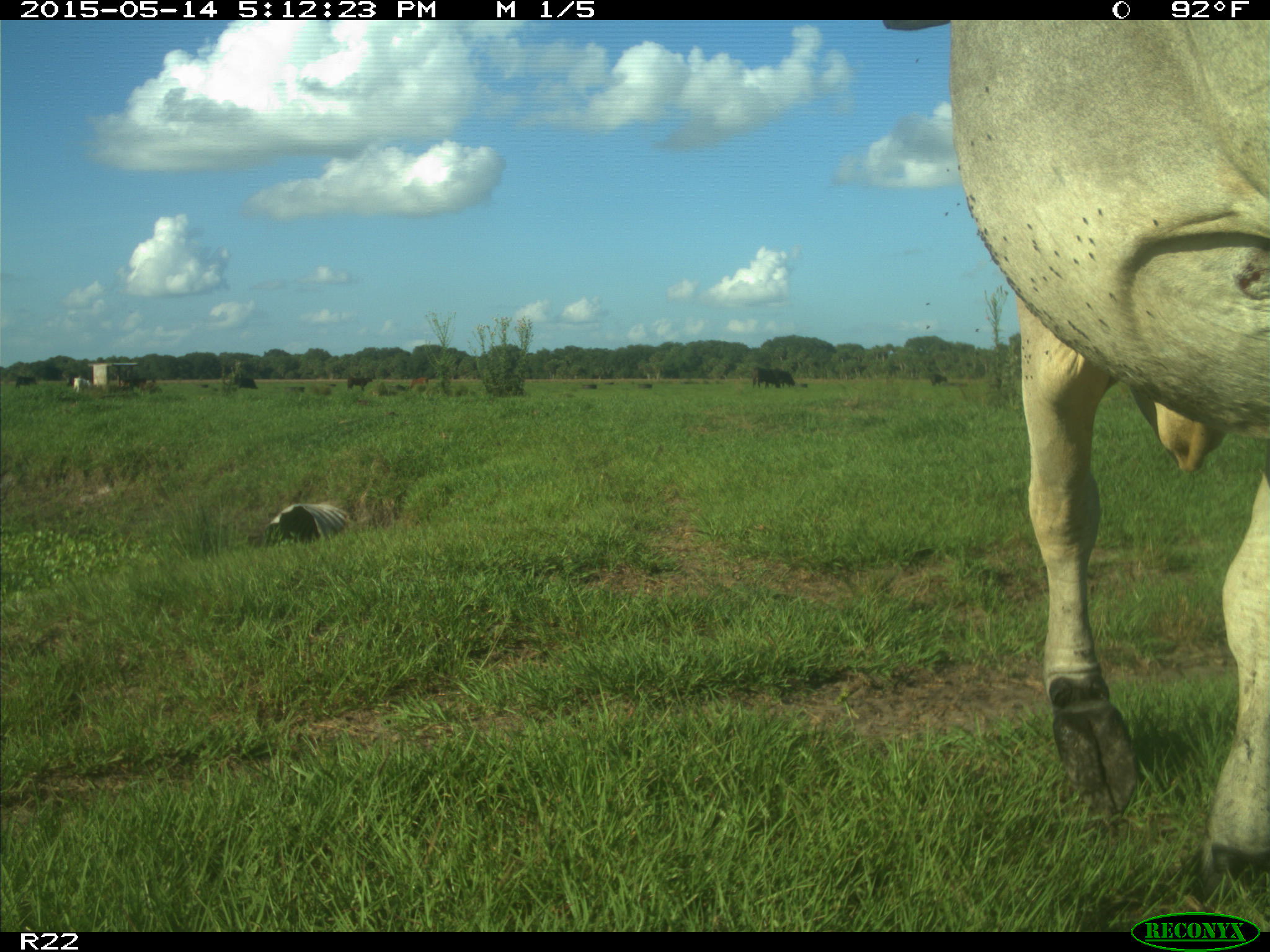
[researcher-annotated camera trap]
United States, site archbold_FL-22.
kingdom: Animalia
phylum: Chordata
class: Mammalia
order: Artiodactyla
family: Bovidae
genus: Bos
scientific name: Bos taurus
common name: domestic cow